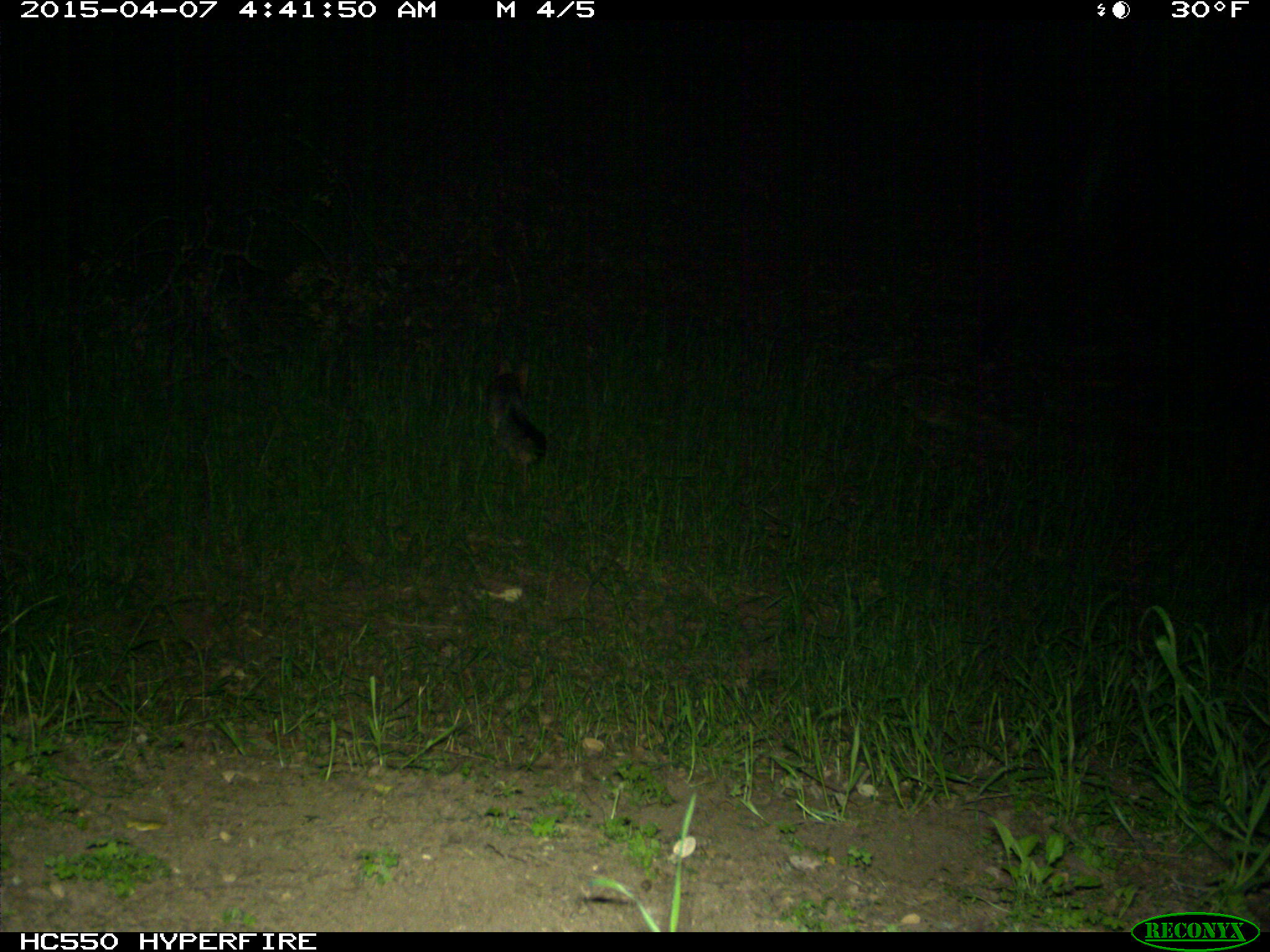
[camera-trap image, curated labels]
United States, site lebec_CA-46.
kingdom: Animalia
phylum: Chordata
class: Mammalia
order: Carnivora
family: Canidae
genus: Urocyon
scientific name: Urocyon cinereoargenteus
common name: gray fox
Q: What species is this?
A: Urocyon cinereoargenteus (gray fox).